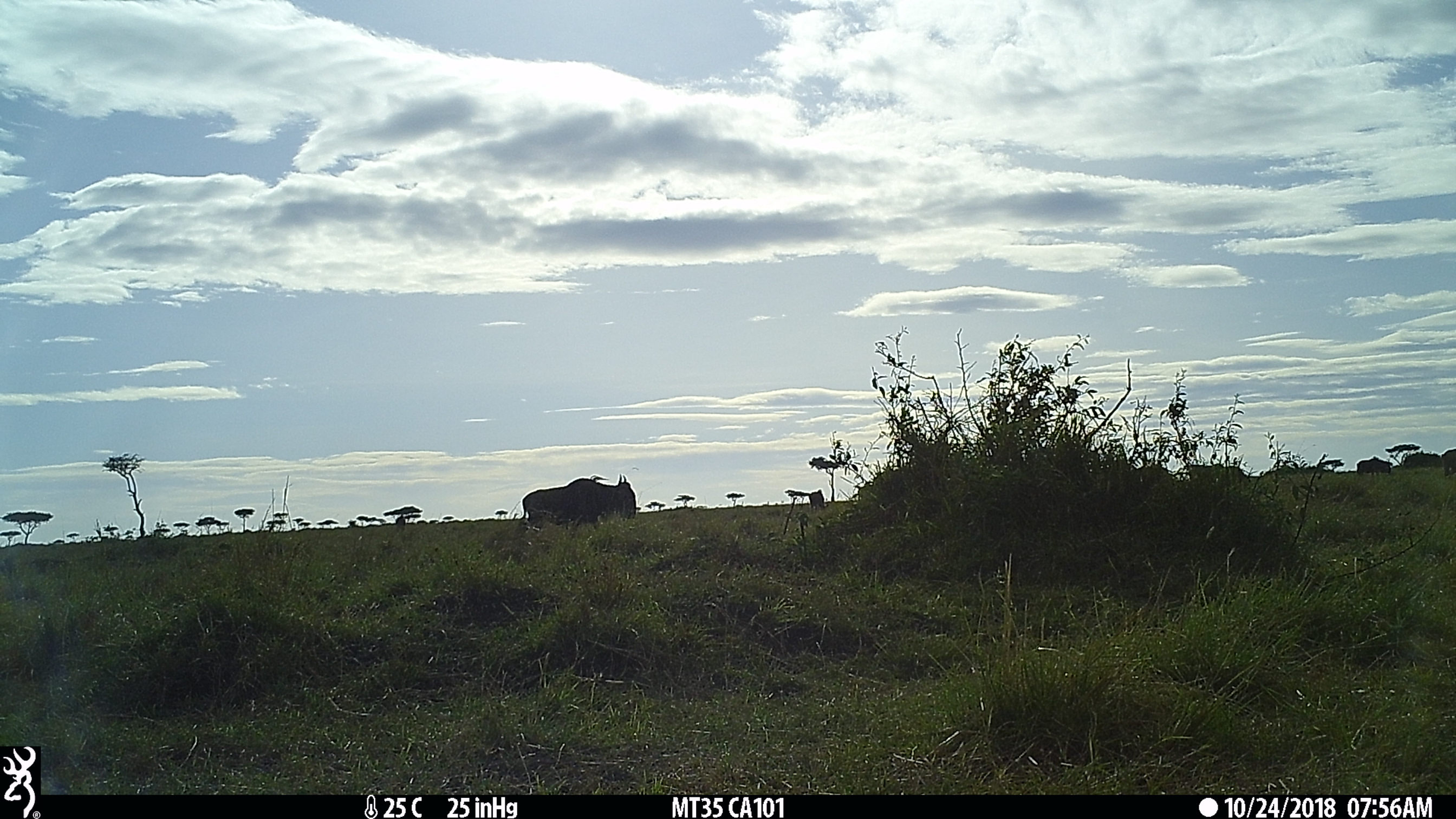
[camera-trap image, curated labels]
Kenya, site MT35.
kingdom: Animalia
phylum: Chordata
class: Mammalia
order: Artiodactyla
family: Bovidae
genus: Connochaetes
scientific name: Connochaetes taurinus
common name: blue wildebeest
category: wildebeest